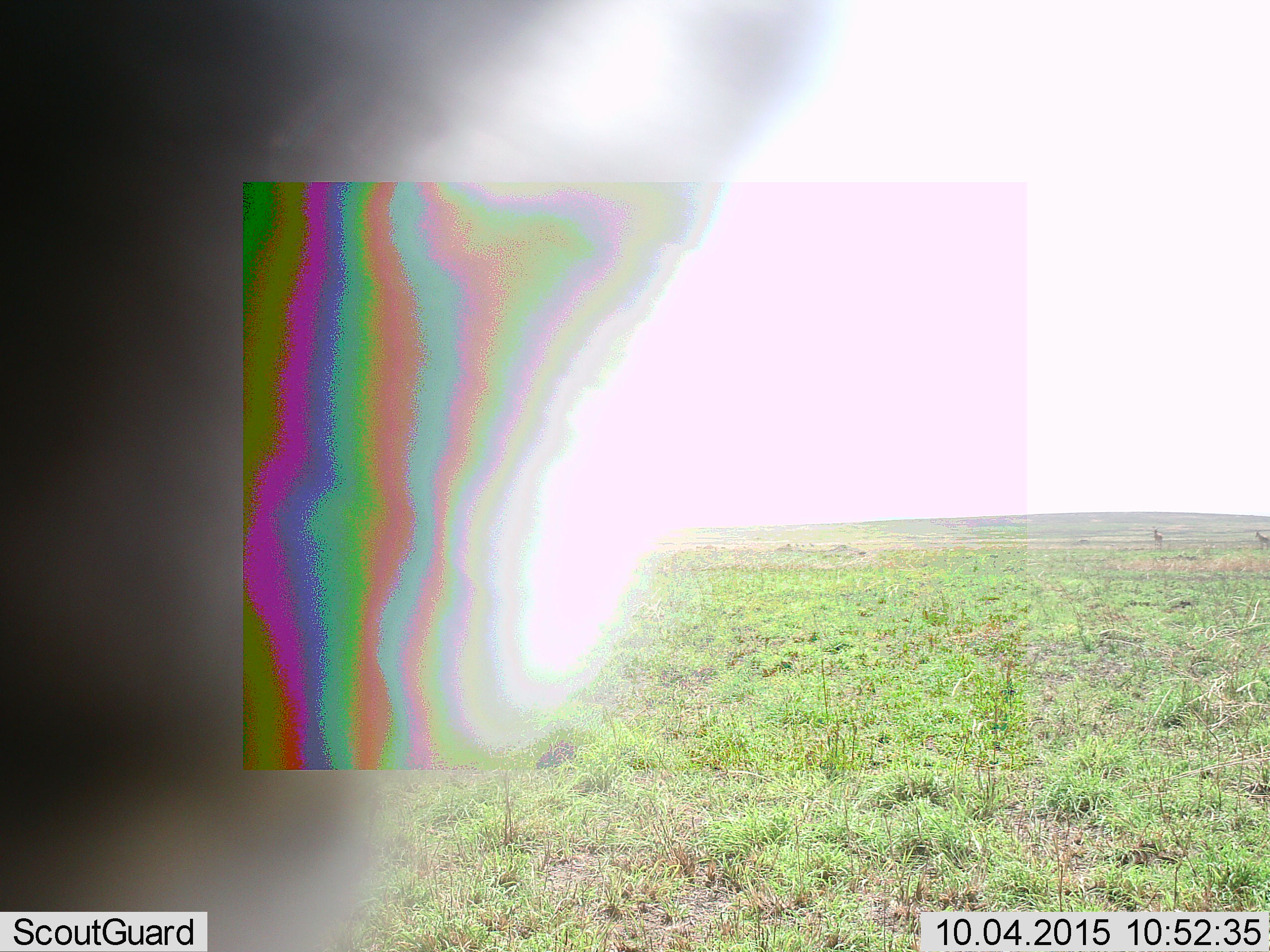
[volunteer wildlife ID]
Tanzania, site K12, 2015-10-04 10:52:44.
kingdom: Animalia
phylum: Chordata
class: Mammalia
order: Artiodactyla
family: Bovidae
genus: Eudorcas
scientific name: Eudorcas thomsonii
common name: thomson's gazelle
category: gazellethomsons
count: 1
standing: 20%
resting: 0%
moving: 80%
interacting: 20%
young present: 0%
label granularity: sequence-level